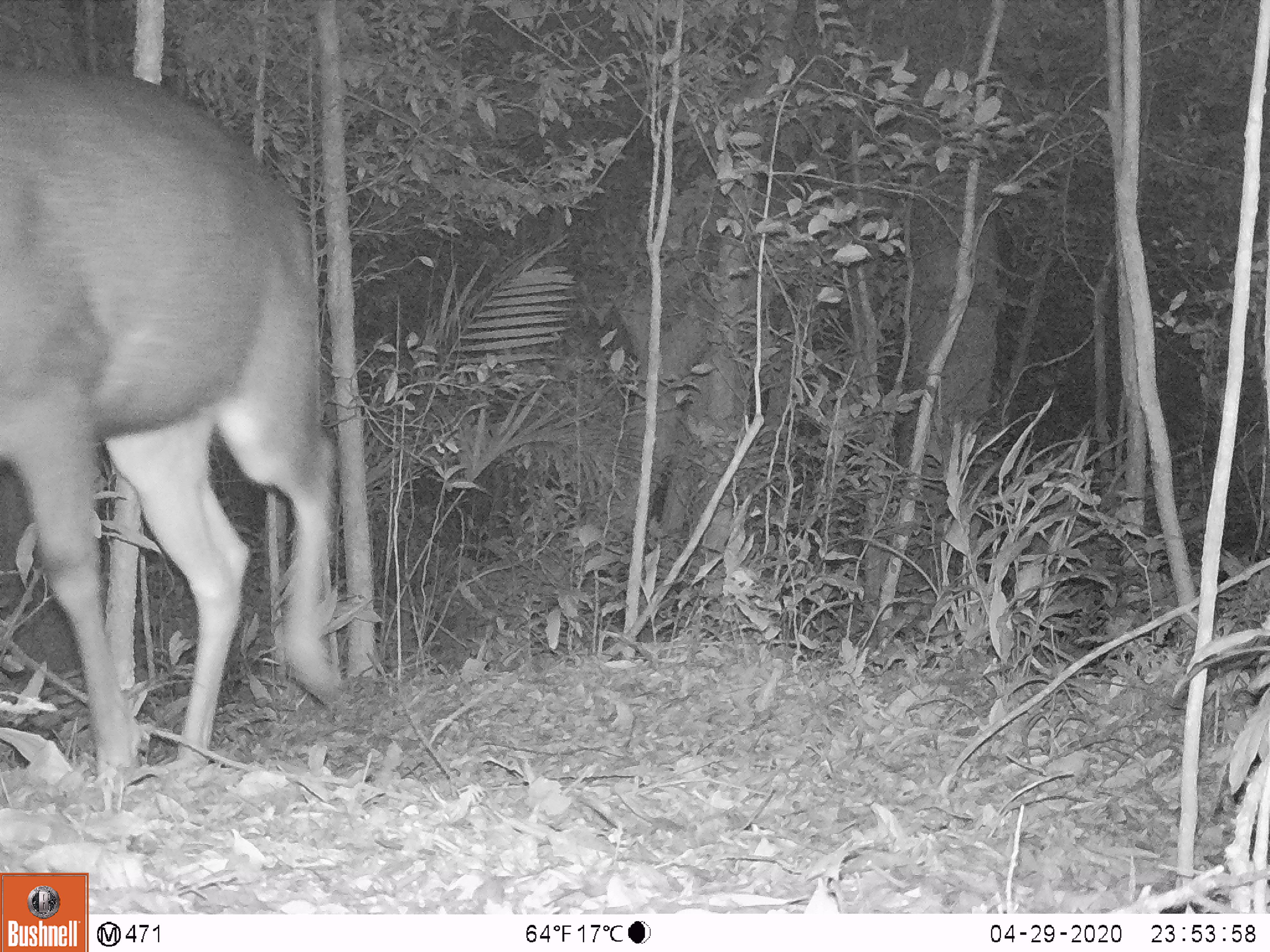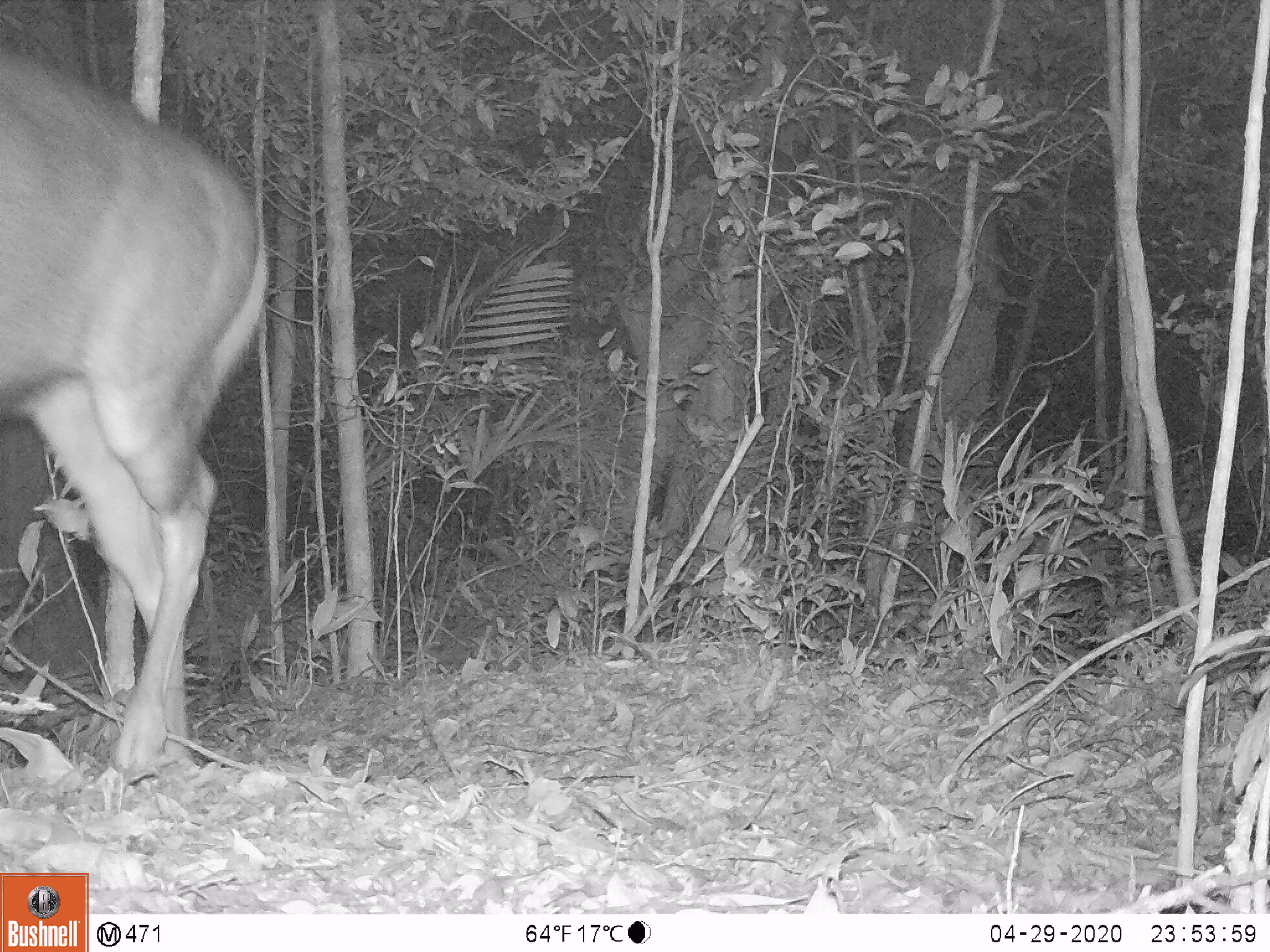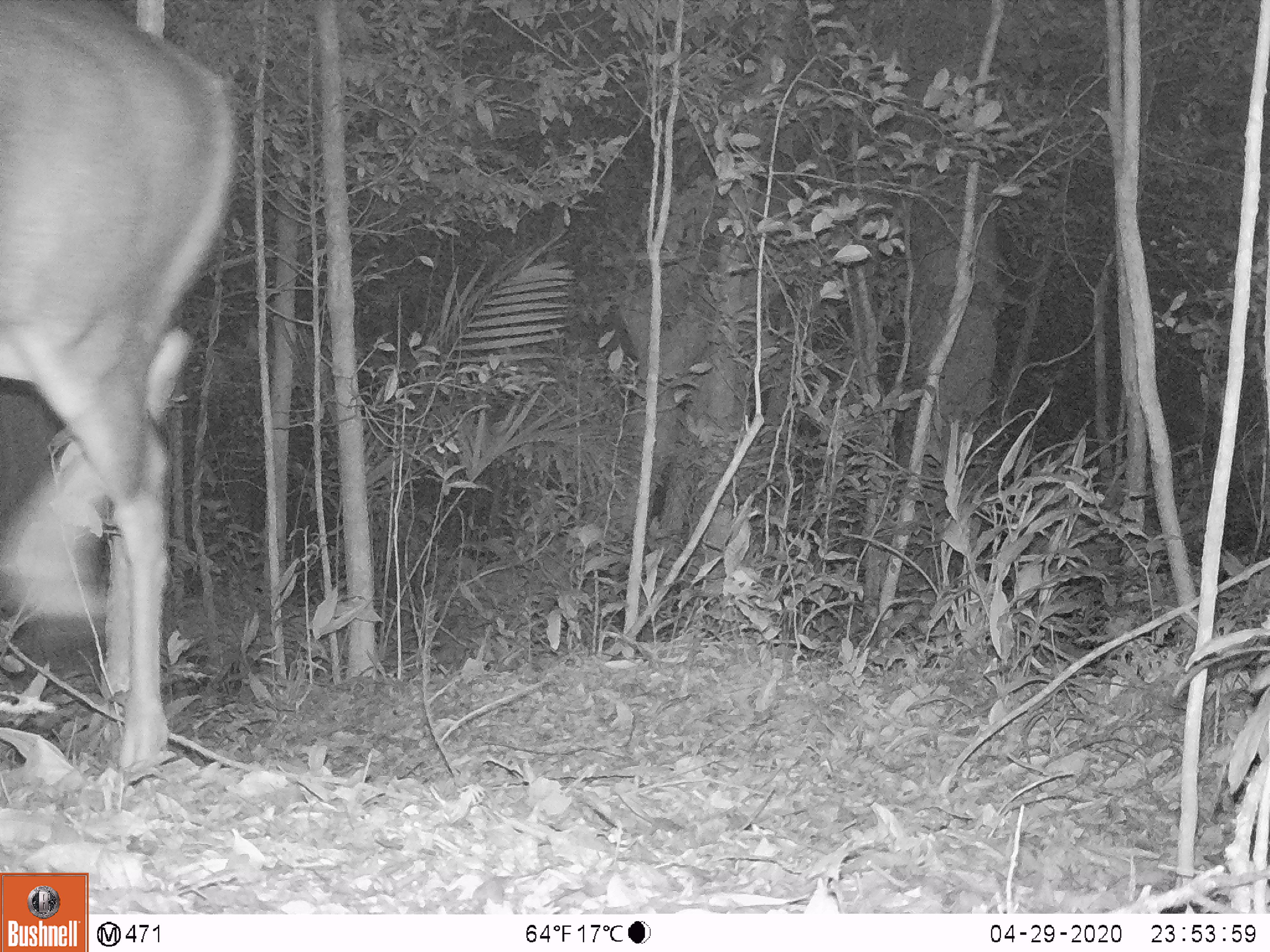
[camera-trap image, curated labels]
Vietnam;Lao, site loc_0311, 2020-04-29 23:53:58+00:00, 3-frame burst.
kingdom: Animalia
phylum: Chordata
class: Mammalia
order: Artiodactyla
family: Cervidae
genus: Rusa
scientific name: Rusa unicolor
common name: sambar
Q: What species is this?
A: Sambar (Rusa unicolor).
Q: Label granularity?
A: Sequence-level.